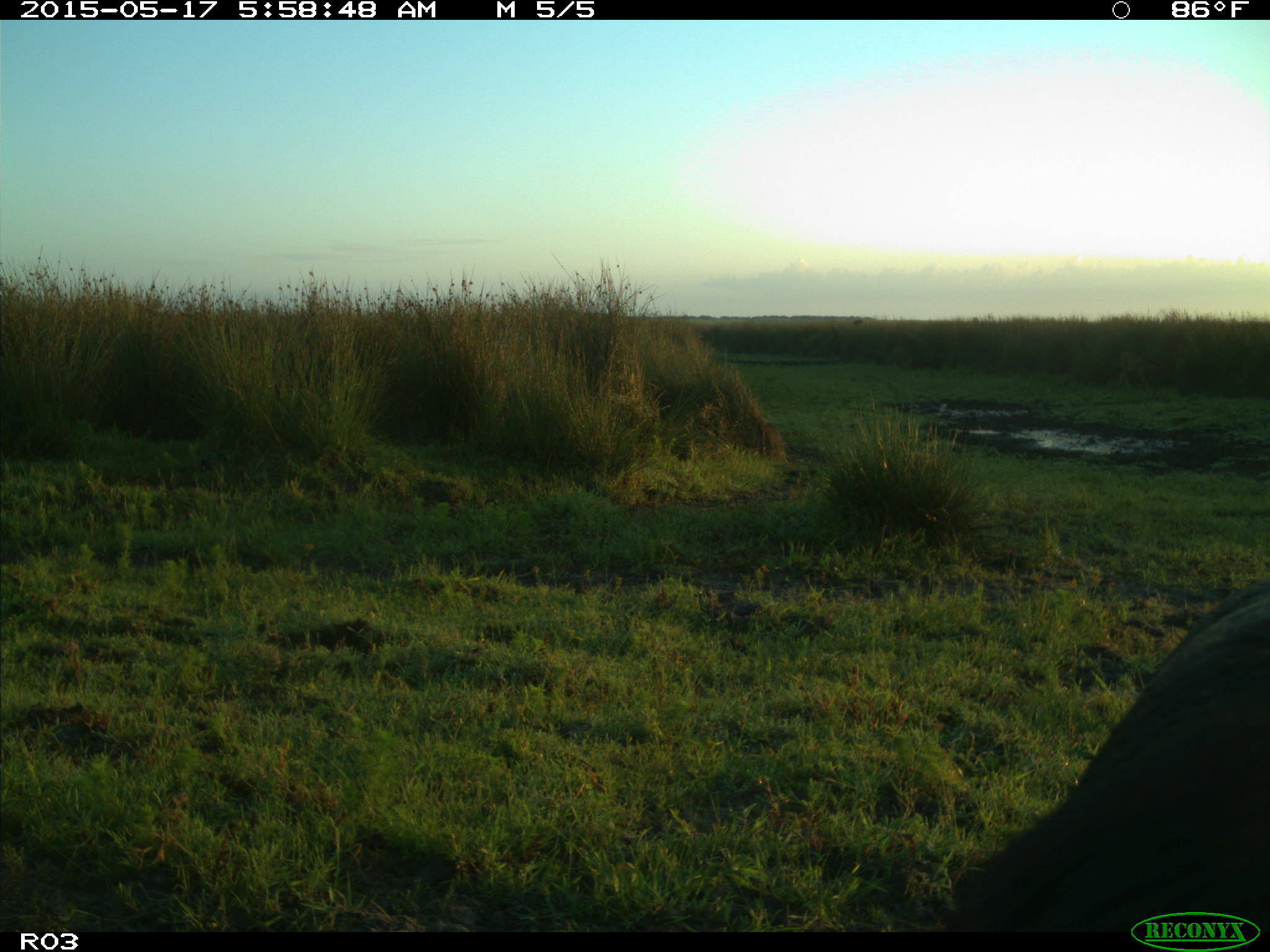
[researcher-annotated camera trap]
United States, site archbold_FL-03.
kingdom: Animalia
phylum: Chordata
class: Mammalia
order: Artiodactyla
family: Bovidae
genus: Bos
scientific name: Bos taurus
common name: domestic cow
Bos taurus (domestic cow).